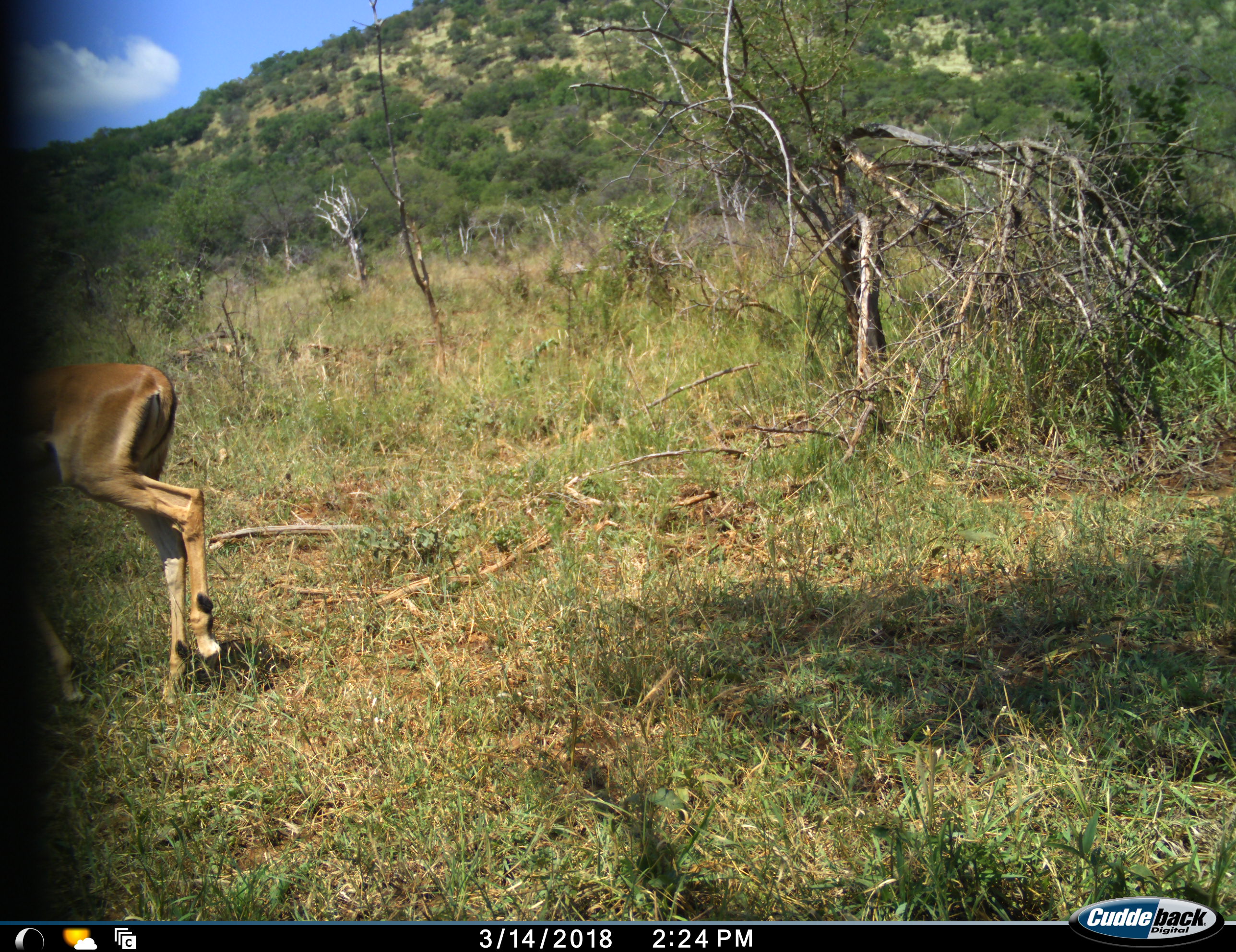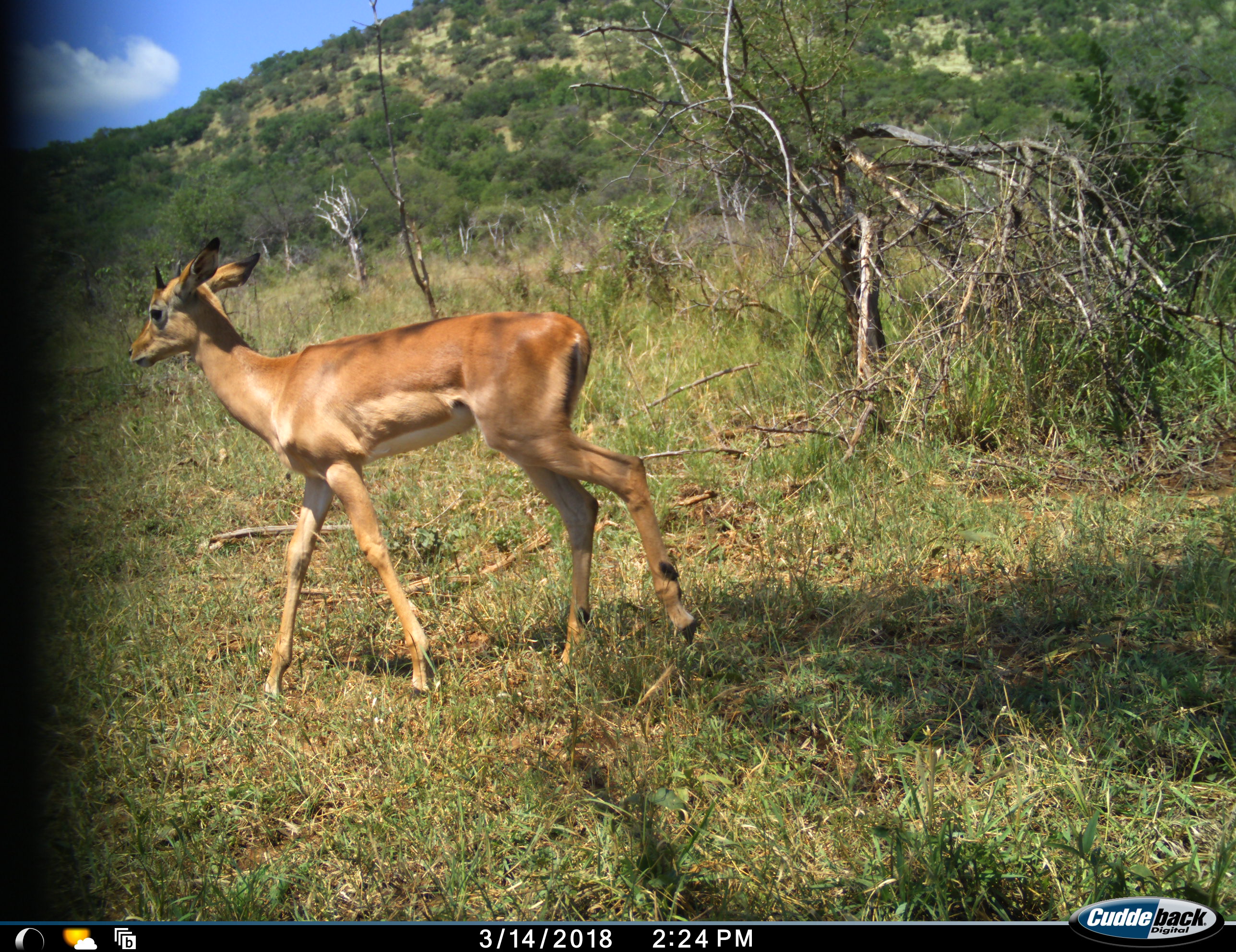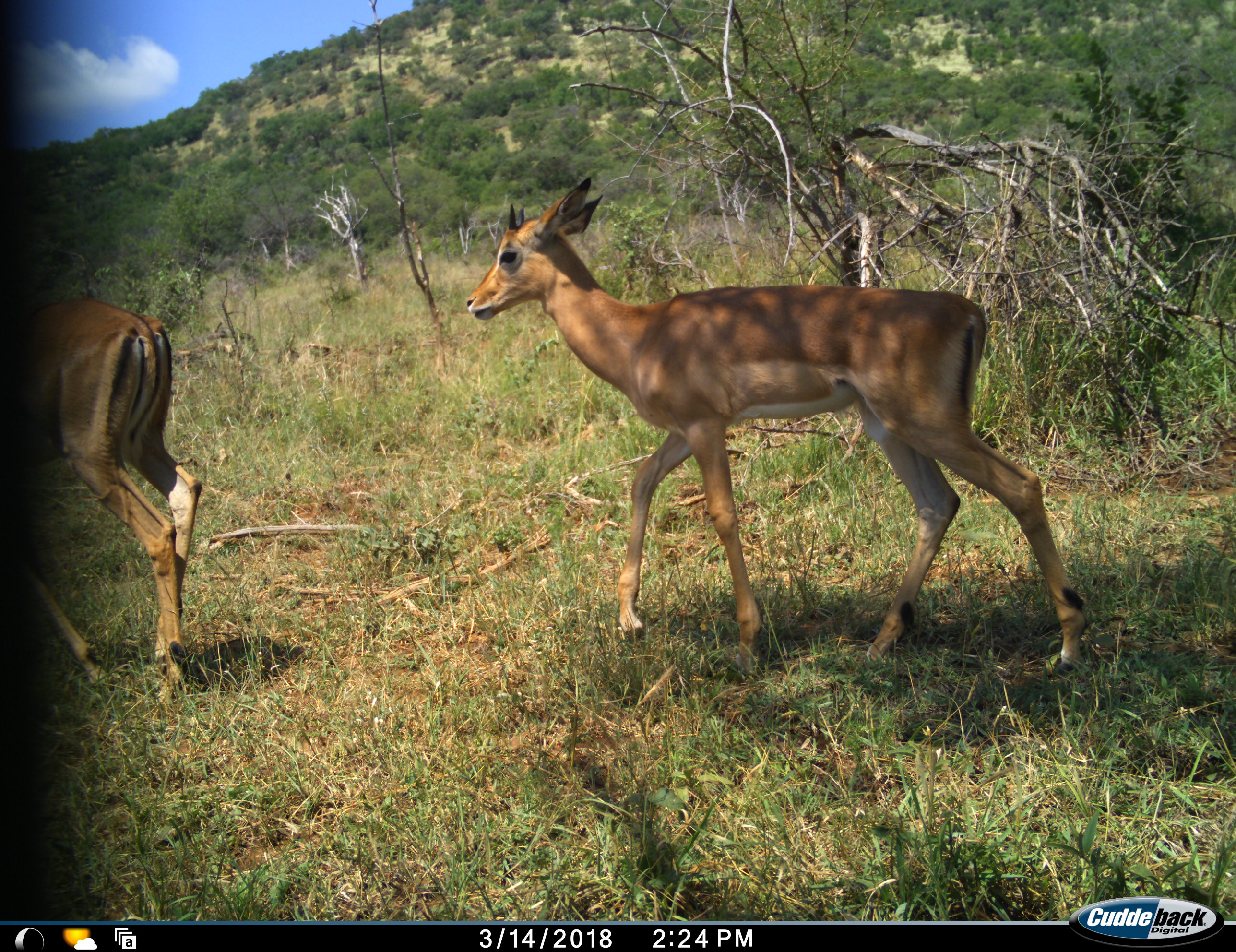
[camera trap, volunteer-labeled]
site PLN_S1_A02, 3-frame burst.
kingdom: Animalia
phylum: Chordata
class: Mammalia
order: Artiodactyla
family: Bovidae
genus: Aepyceros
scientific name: Aepyceros melampus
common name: impala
Impala (Aepyceros melampus), count 2. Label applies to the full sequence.